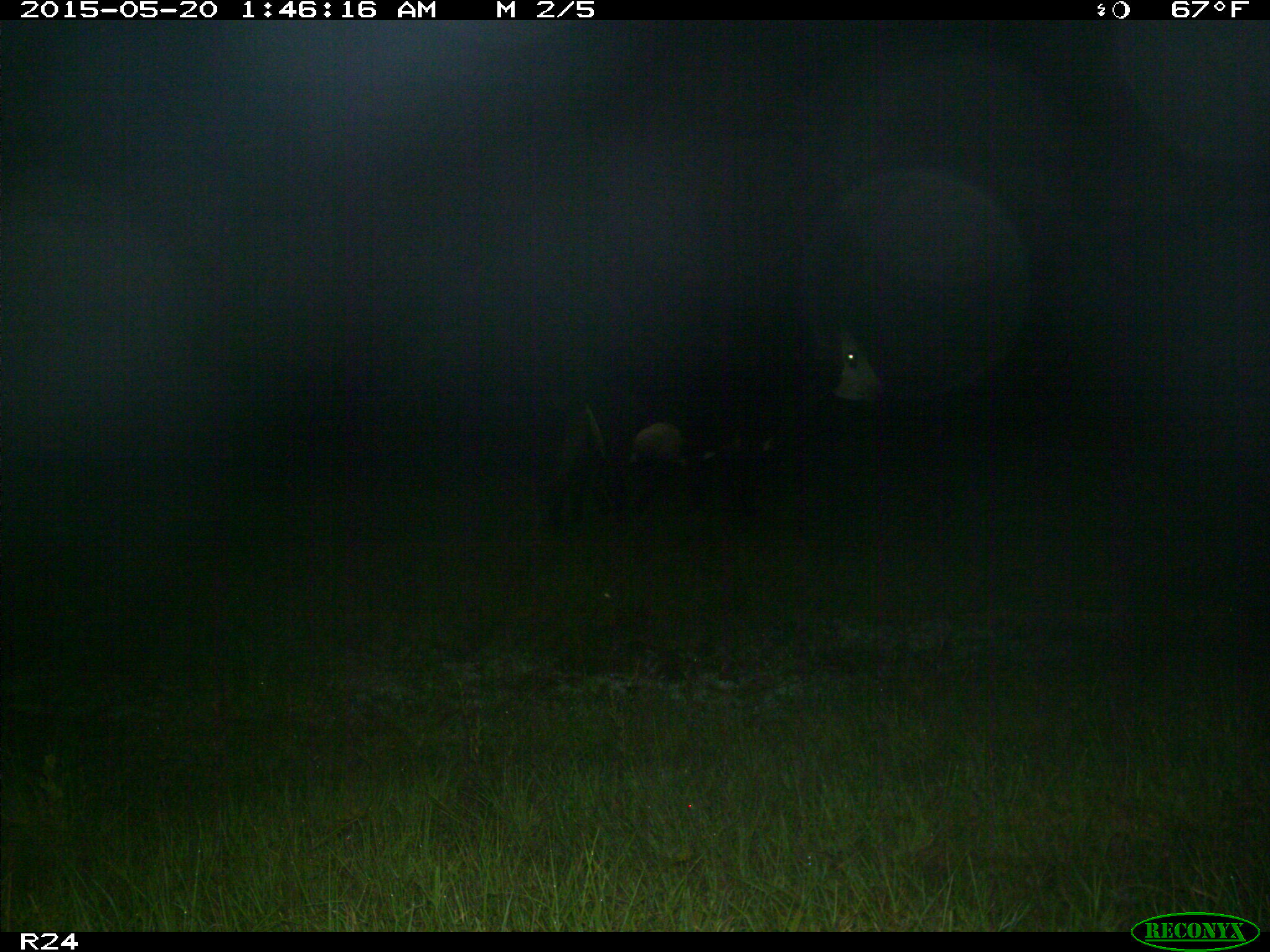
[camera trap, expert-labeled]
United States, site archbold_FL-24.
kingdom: Animalia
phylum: Chordata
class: Mammalia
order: Artiodactyla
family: Bovidae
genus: Bos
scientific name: Bos taurus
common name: domestic cow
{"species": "Bos taurus (domestic cow)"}